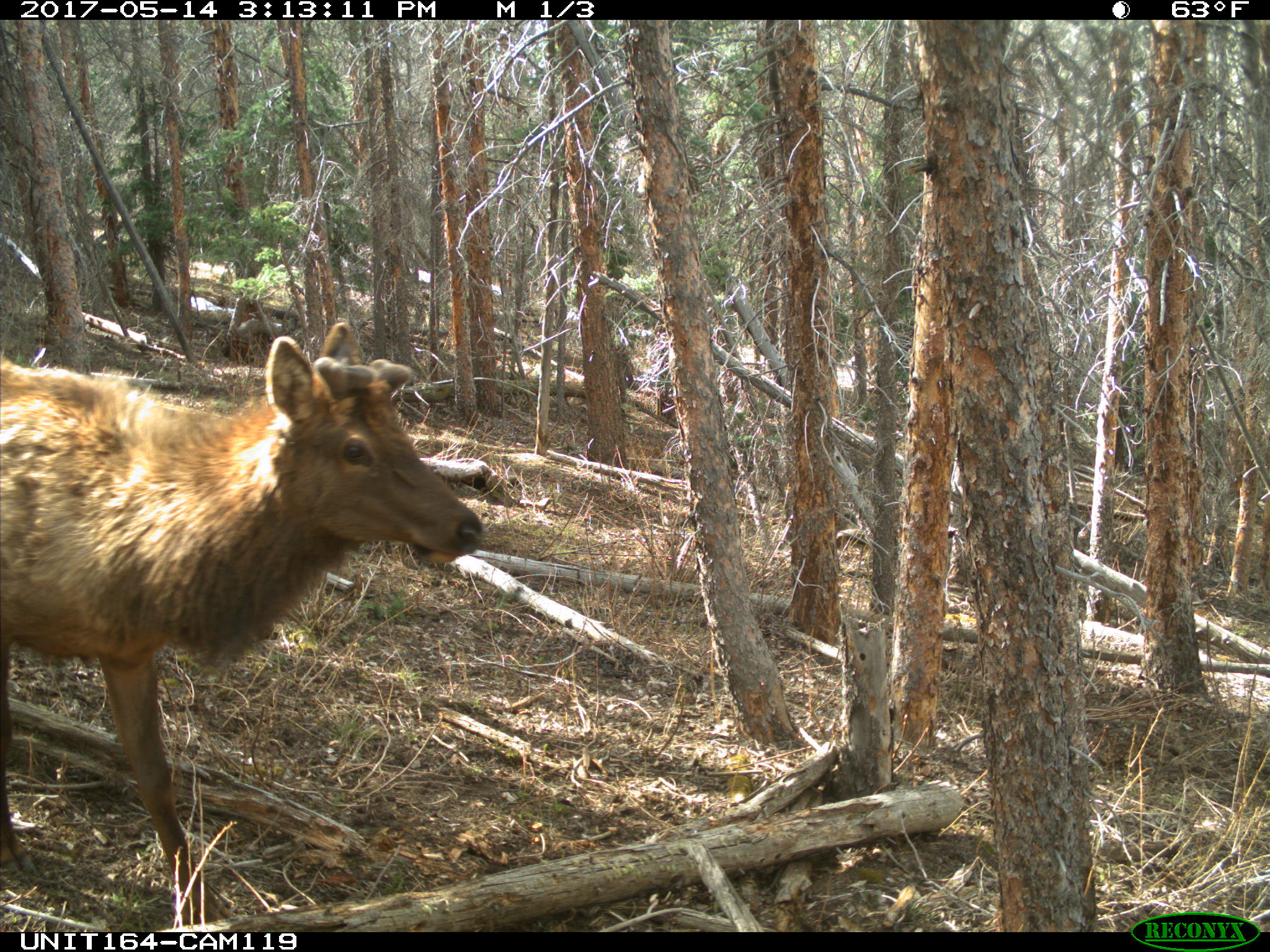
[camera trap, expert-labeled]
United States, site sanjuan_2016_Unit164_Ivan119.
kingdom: Animalia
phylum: Chordata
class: Mammalia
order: Artiodactyla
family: Cervidae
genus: Cervus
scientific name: Cervus elaphus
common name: red deer